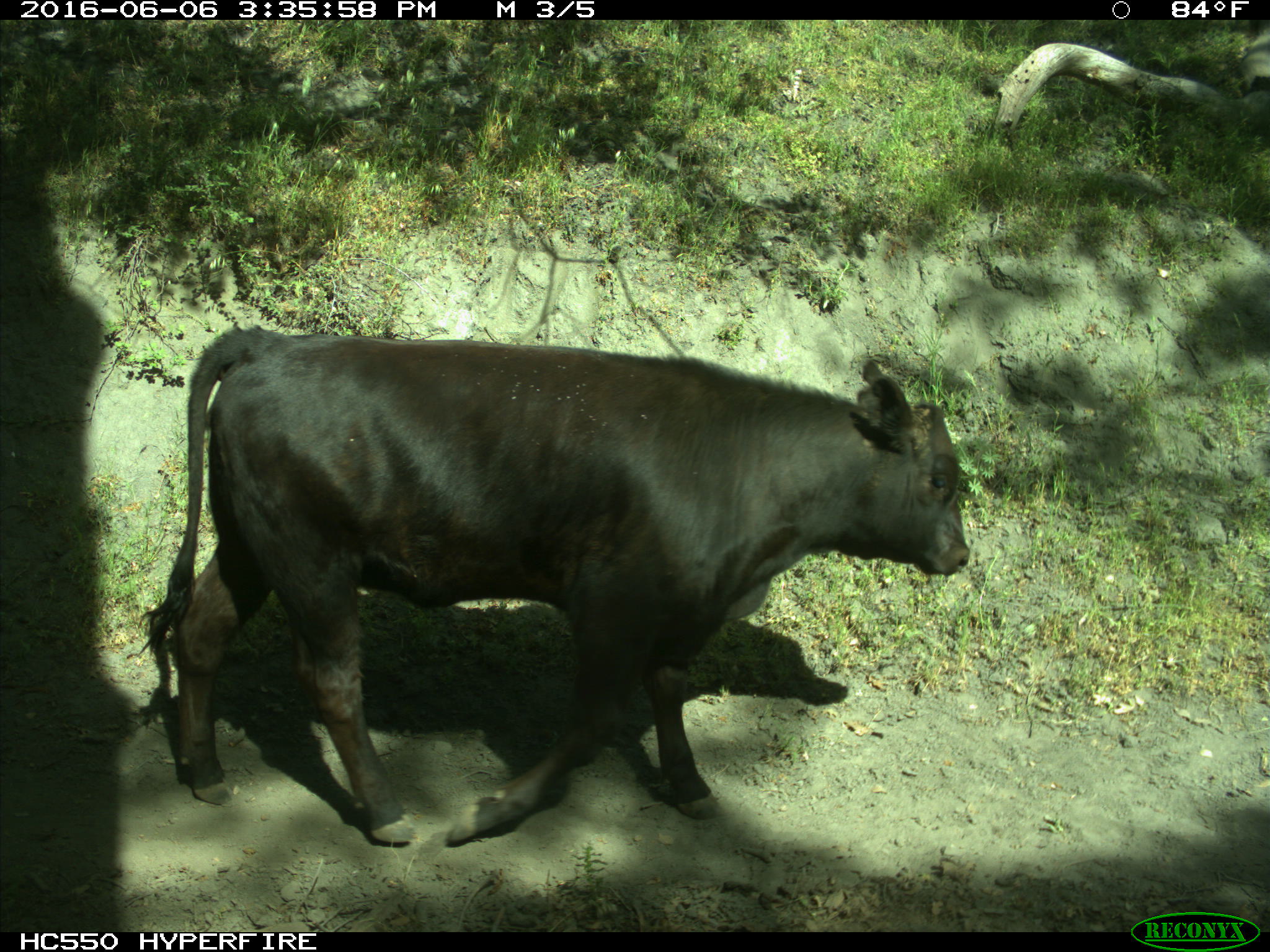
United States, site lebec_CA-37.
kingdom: Animalia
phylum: Chordata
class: Mammalia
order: Artiodactyla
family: Bovidae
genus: Bos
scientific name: Bos taurus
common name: domestic cow